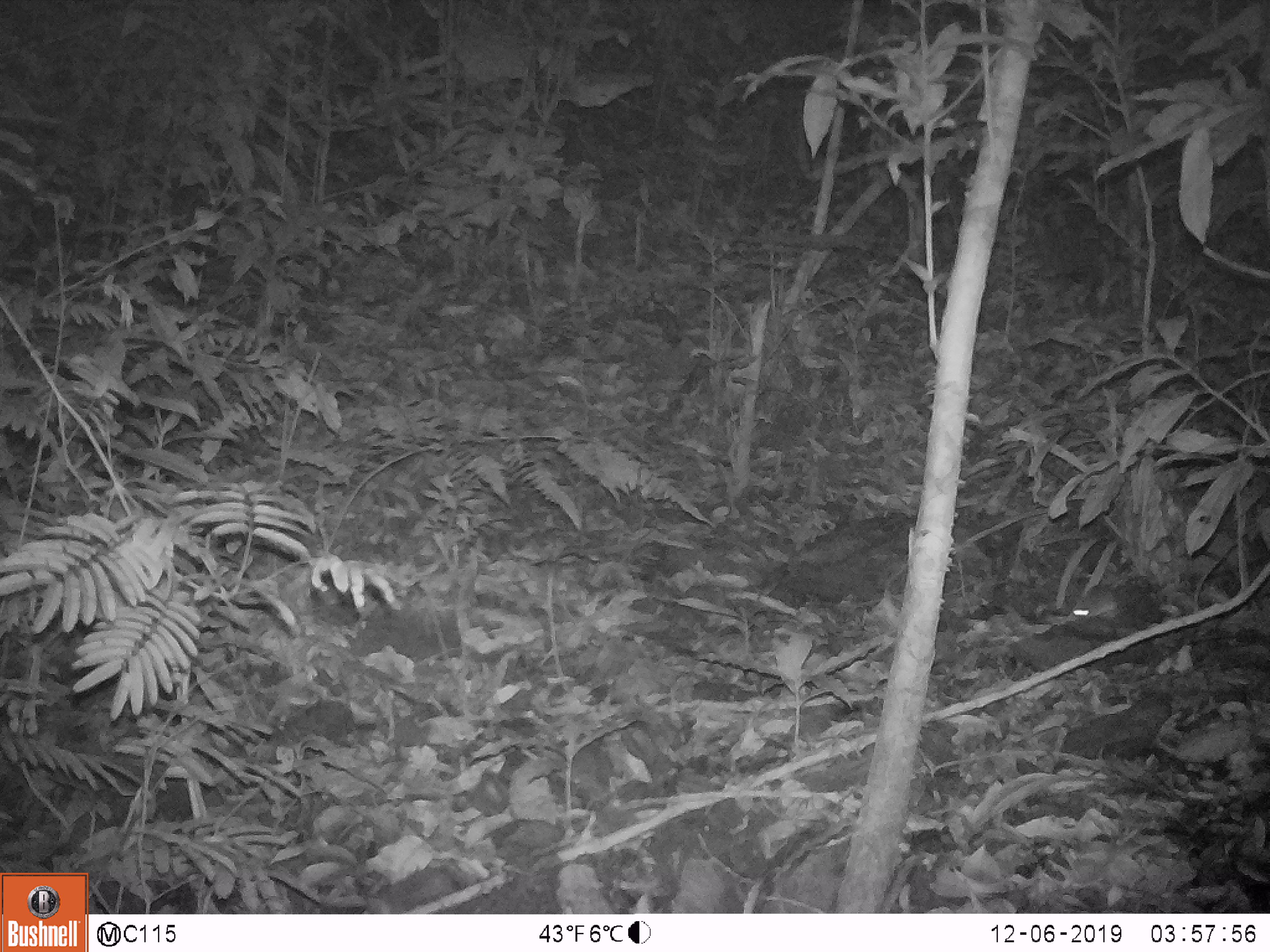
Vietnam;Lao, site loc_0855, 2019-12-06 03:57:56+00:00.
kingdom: Animalia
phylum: Chordata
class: Mammalia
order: Rodentia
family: Muridae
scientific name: Muridae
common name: old-world mice and rats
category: unidentified murid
Unidentified murid (old-world mice and rats) (Muridae). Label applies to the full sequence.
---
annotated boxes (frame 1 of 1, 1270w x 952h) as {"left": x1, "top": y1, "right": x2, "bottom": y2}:
unidentified murid: {"left": 1043, "top": 584, "right": 1120, "bottom": 624}